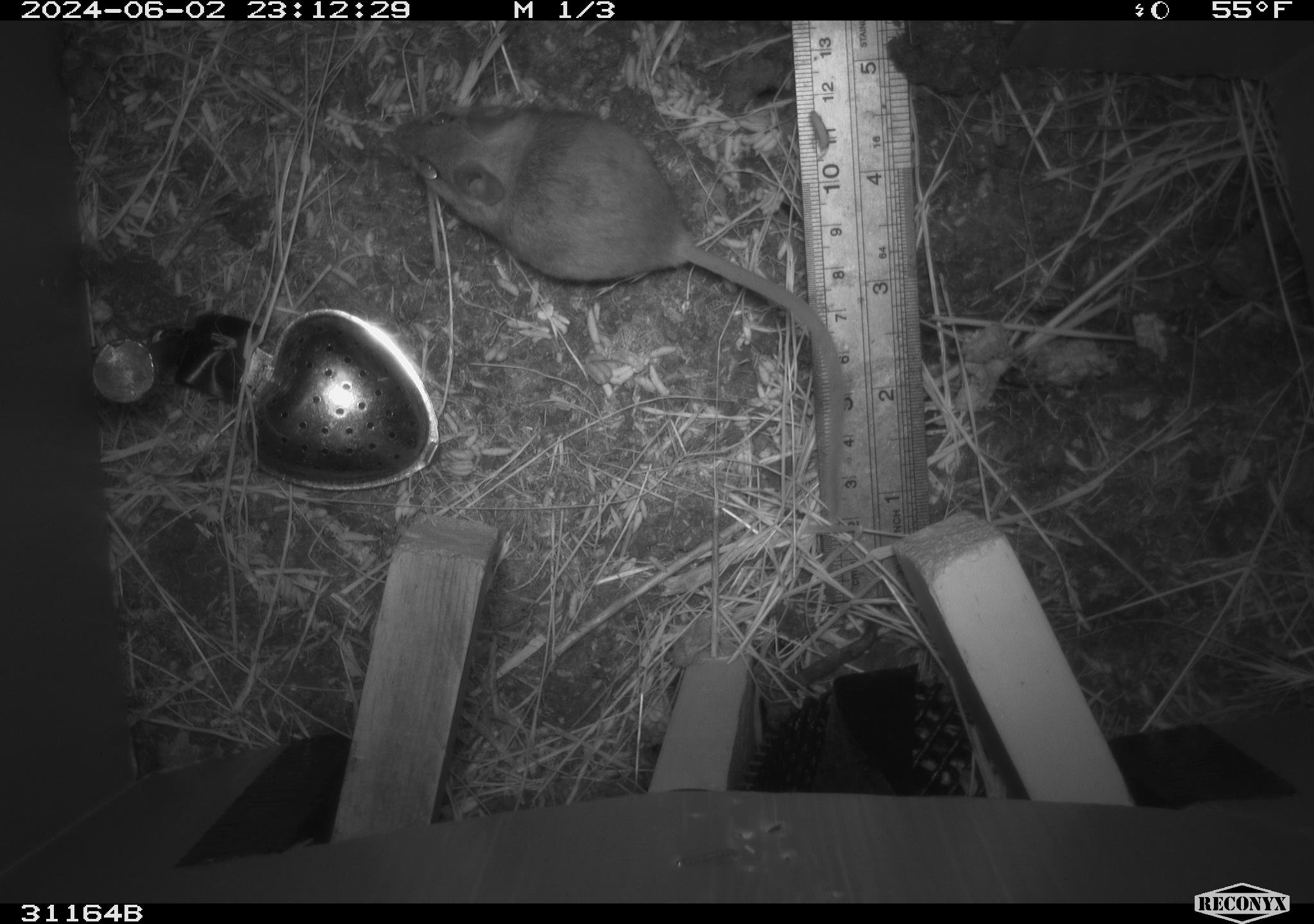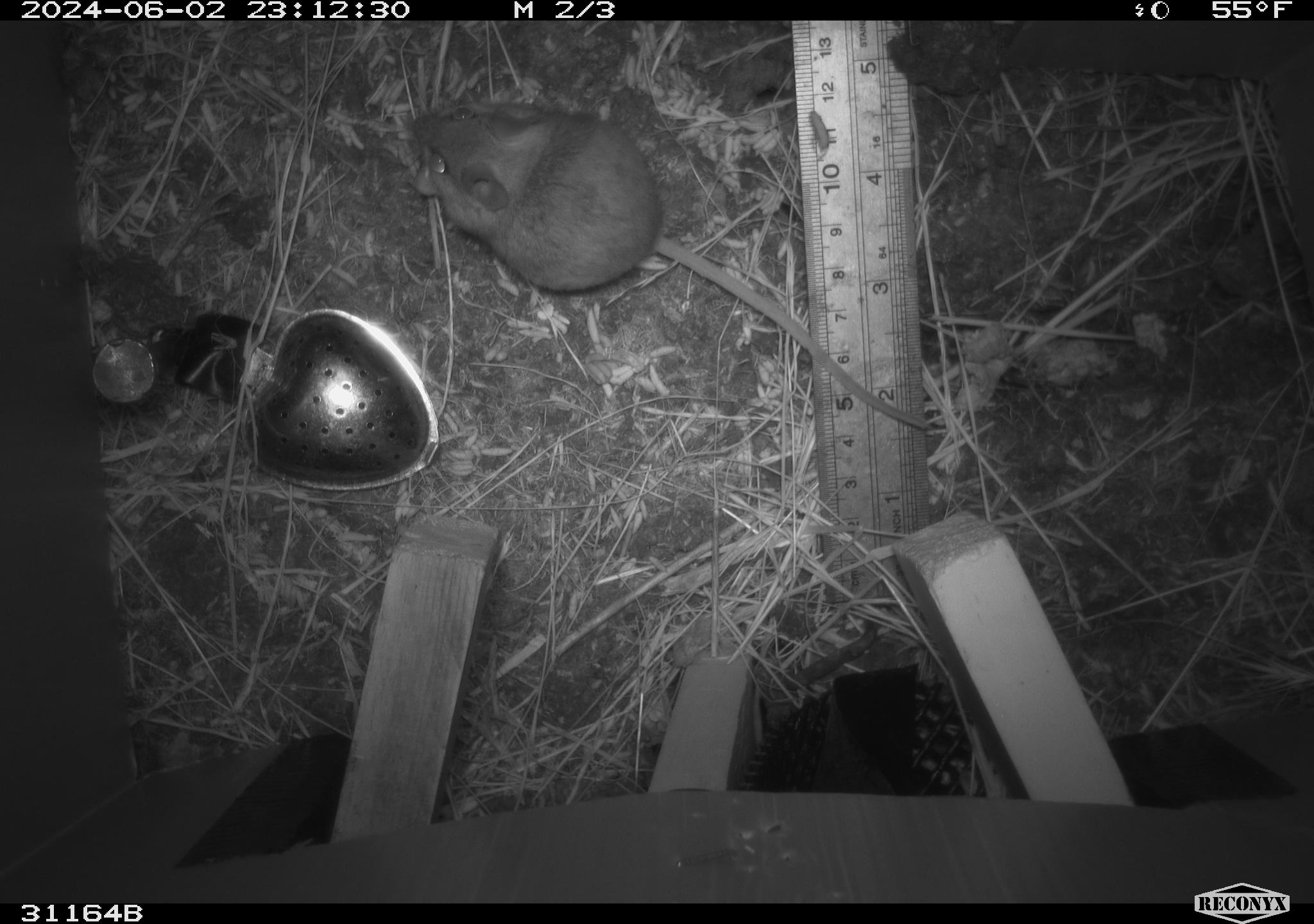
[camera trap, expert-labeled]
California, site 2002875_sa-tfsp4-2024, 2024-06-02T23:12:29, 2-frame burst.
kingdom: Animalia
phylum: Chordata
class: Mammalia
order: Rodentia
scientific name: Rodentia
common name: mouse species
Mouse species (Rodentia).